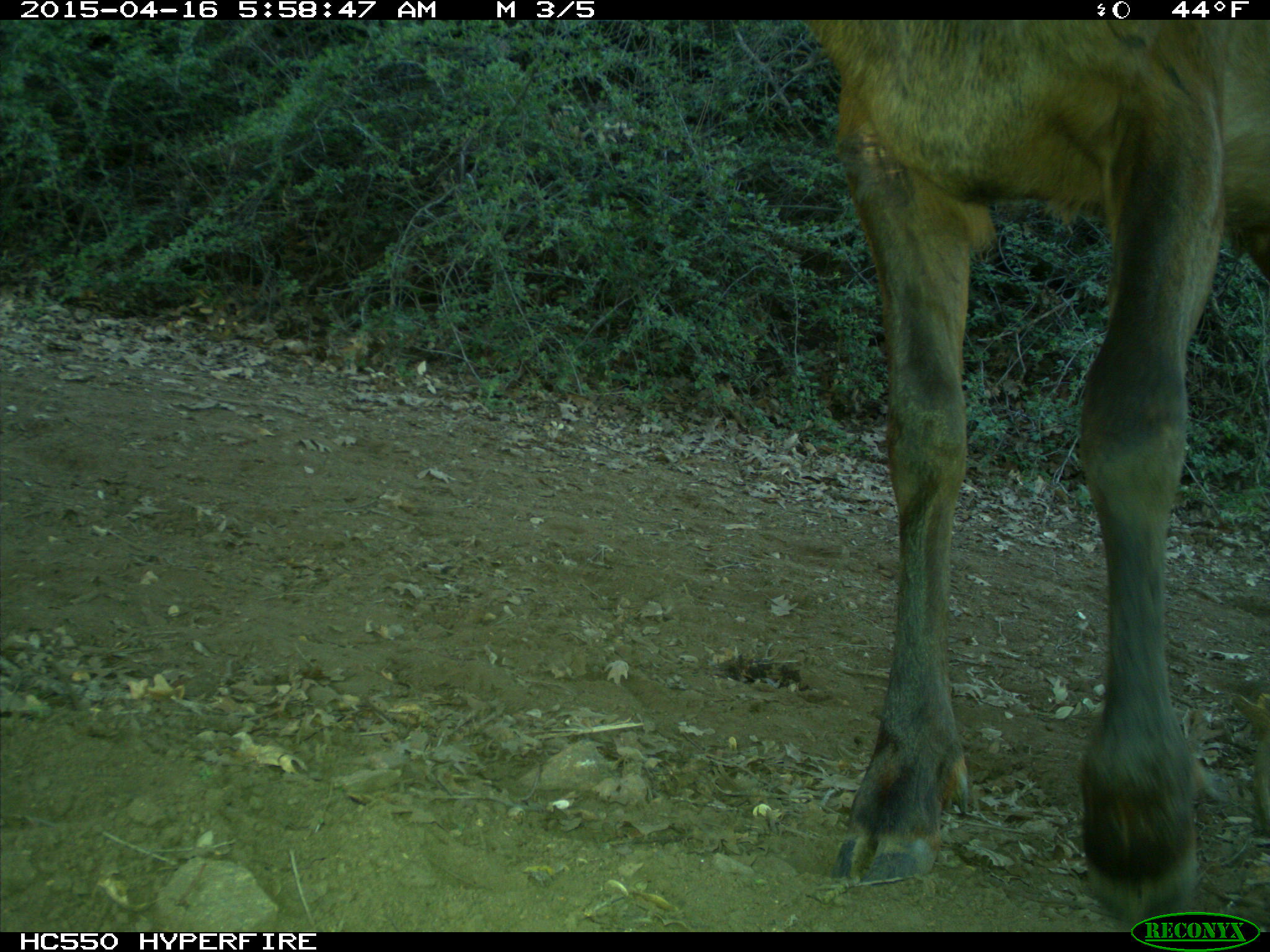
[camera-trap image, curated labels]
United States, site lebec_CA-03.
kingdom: Animalia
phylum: Chordata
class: Mammalia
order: Artiodactyla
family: Cervidae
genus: Cervus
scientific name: Cervus canadensis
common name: elk